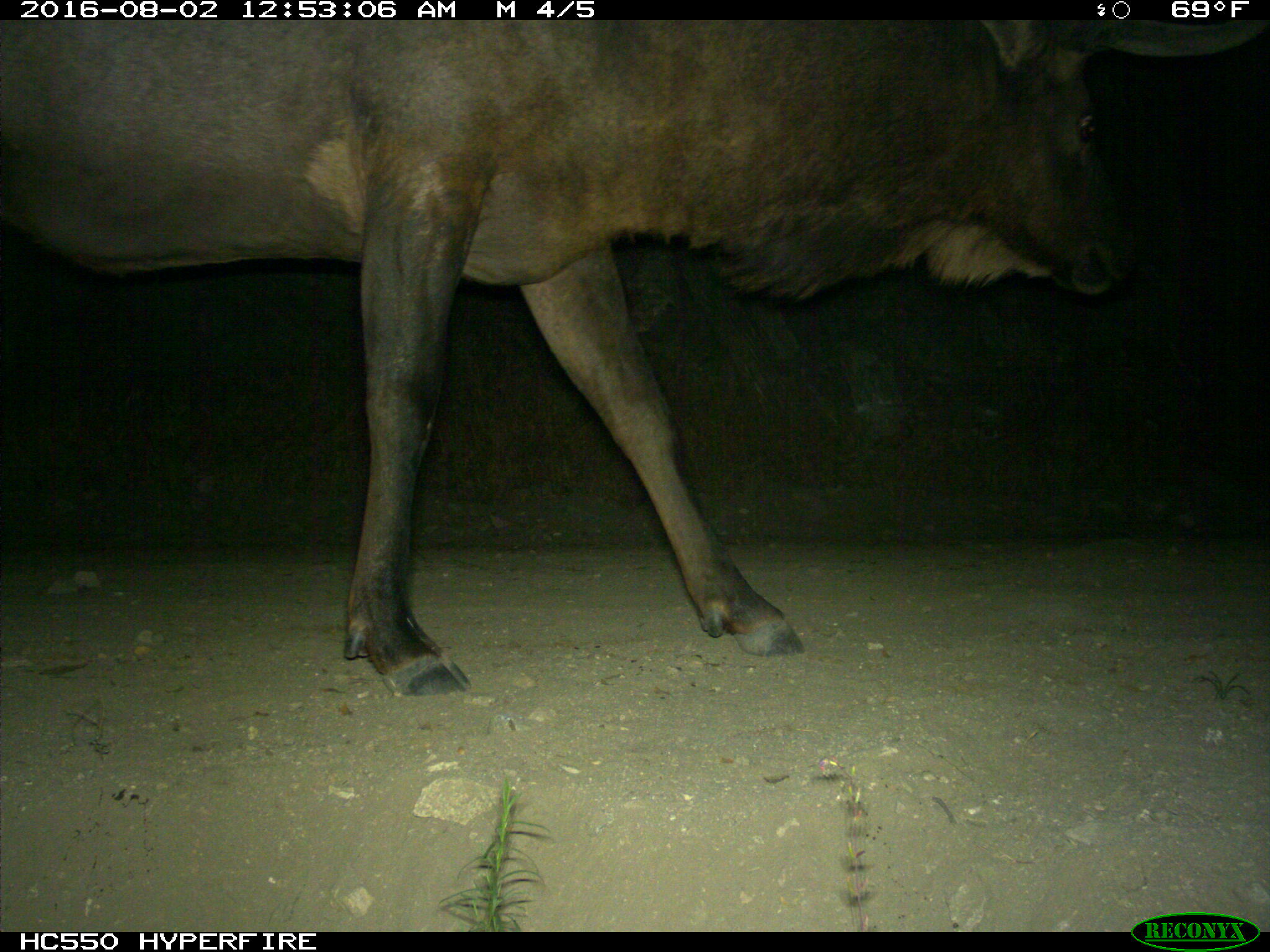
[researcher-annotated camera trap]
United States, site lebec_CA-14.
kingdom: Animalia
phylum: Chordata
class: Mammalia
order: Artiodactyla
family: Cervidae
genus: Cervus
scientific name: Cervus canadensis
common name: elk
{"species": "Cervus canadensis (elk)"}